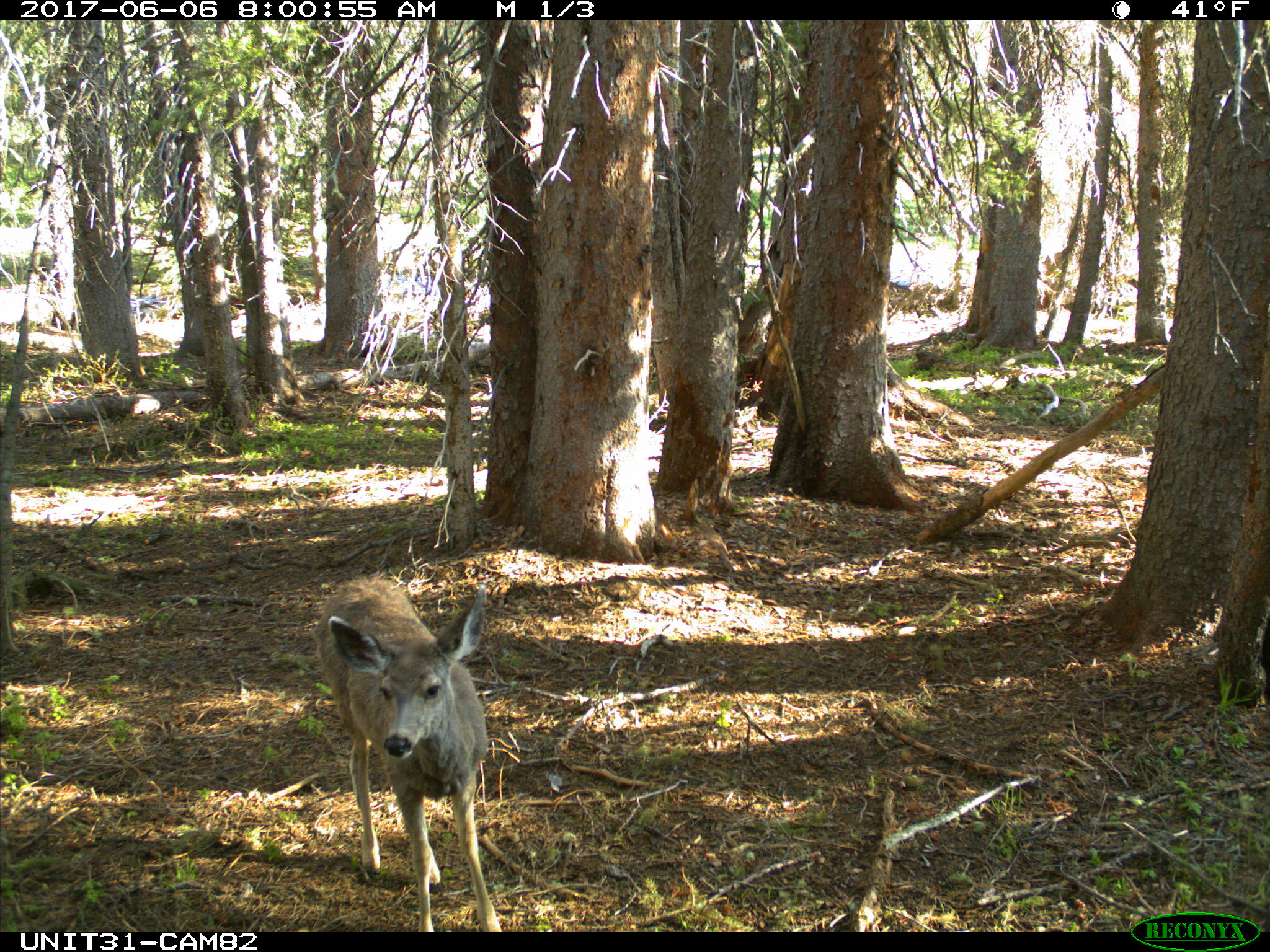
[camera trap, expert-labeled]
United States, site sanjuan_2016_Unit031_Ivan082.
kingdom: Animalia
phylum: Chordata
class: Mammalia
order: Artiodactyla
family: Cervidae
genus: Odocoileus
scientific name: Odocoileus hemionus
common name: mule deer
Odocoileus hemionus (mule deer).